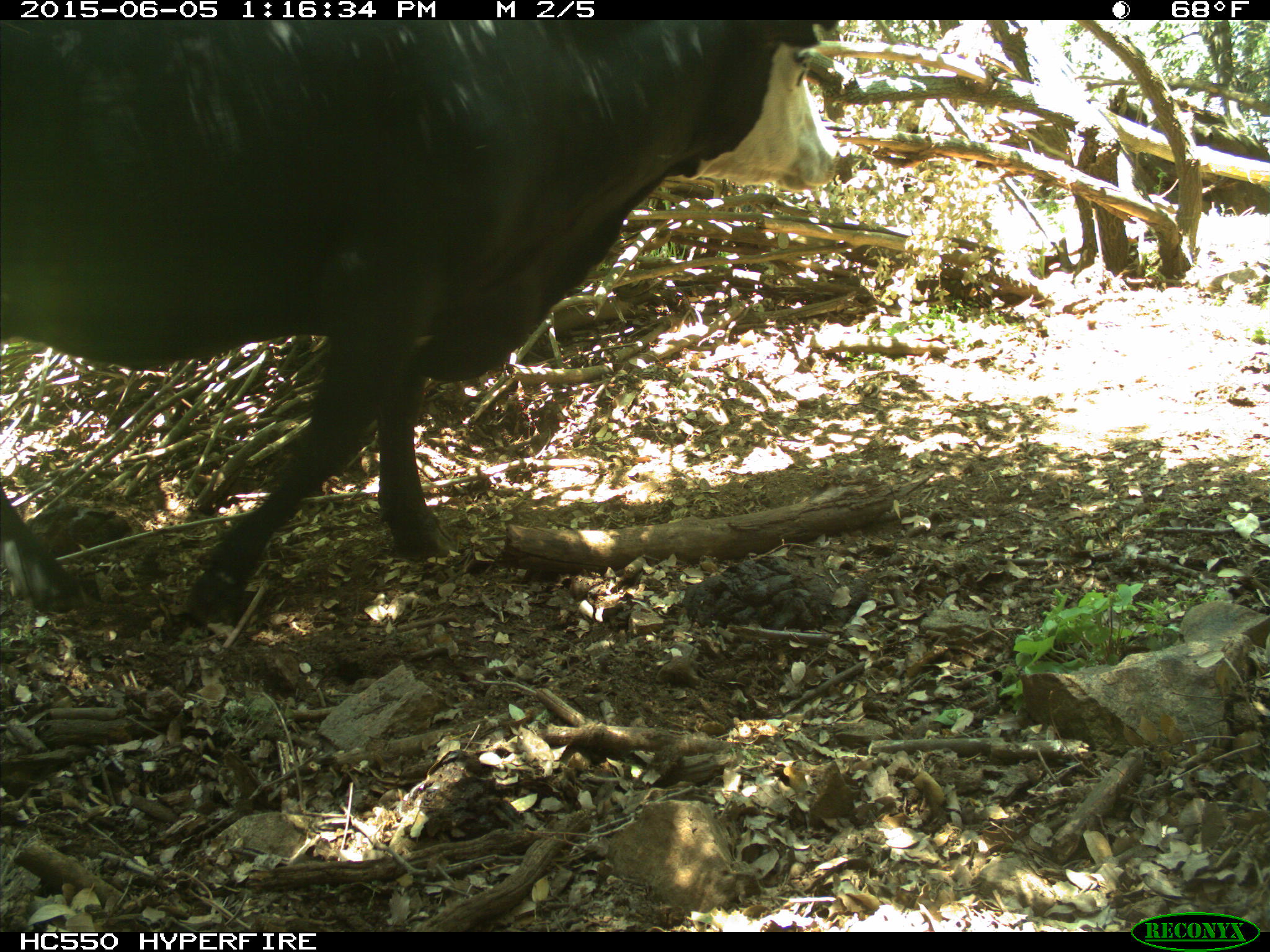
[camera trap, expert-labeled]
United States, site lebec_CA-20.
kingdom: Animalia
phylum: Chordata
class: Mammalia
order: Artiodactyla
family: Bovidae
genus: Bos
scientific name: Bos taurus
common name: domestic cow